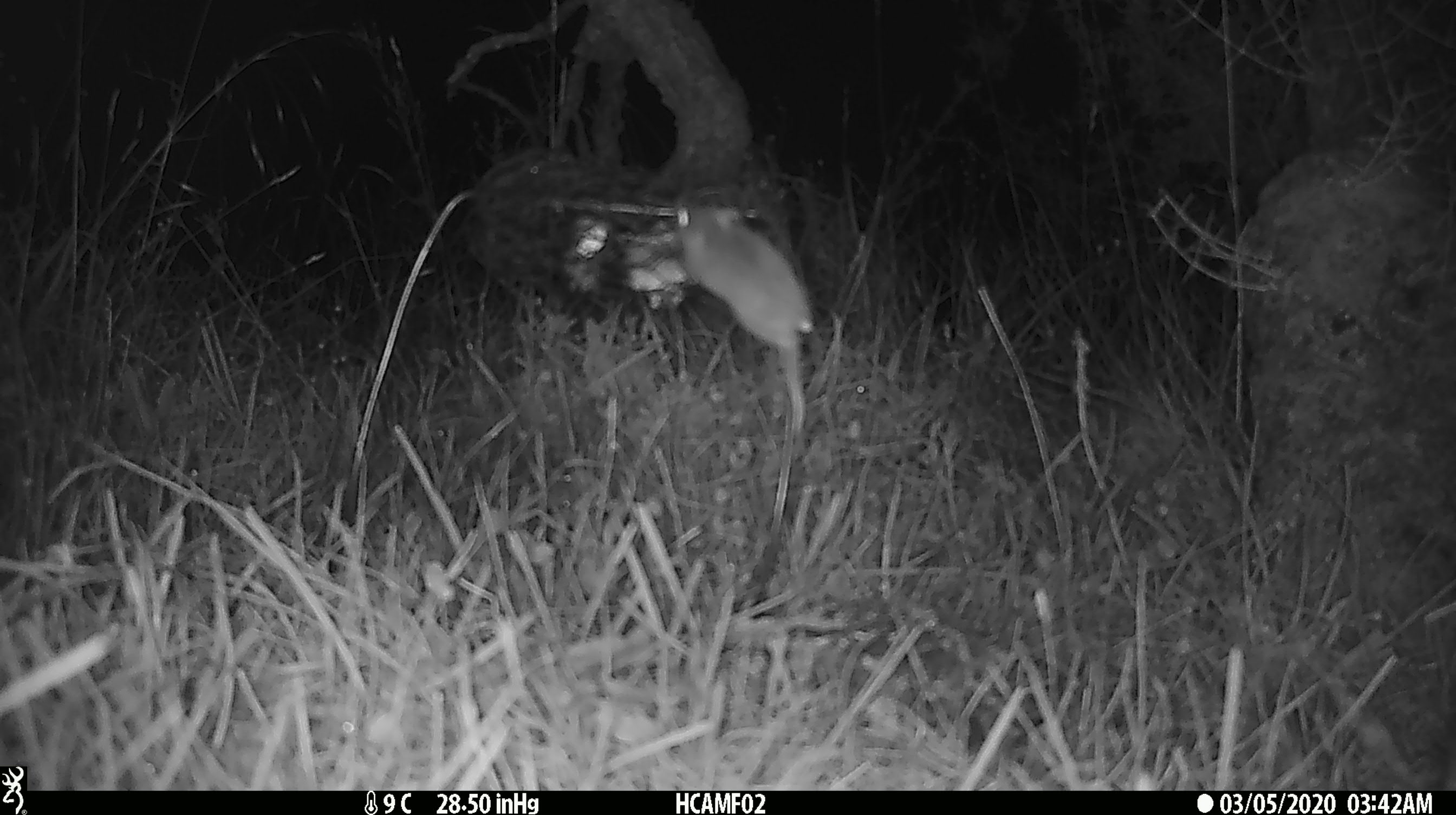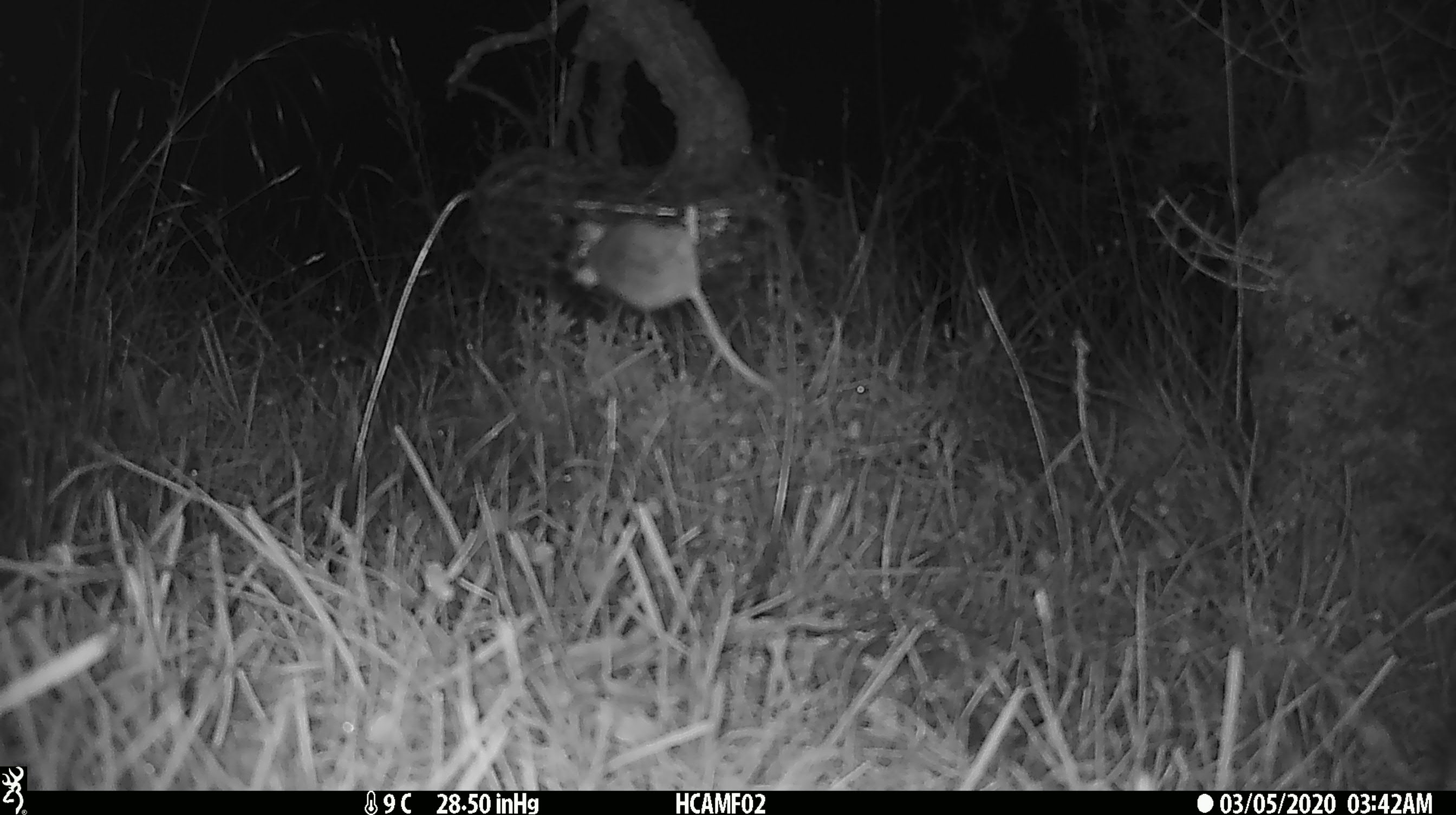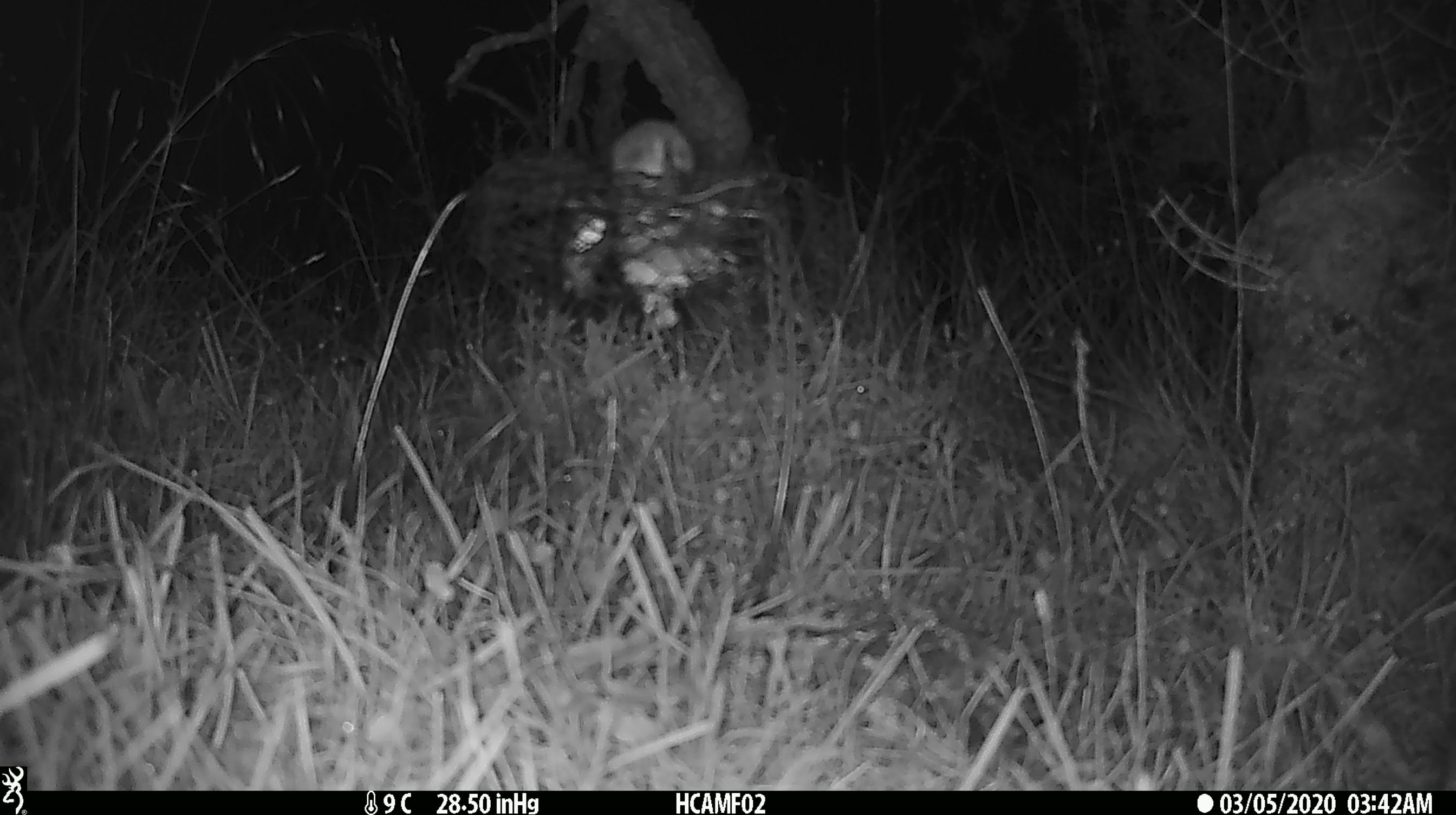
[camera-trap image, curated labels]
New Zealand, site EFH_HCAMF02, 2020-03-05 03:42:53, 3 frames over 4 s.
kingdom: Animalia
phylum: Chordata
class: Mammalia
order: Rodentia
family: Muridae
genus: Mus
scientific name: Mus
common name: mouse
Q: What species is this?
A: Mouse (Mus).